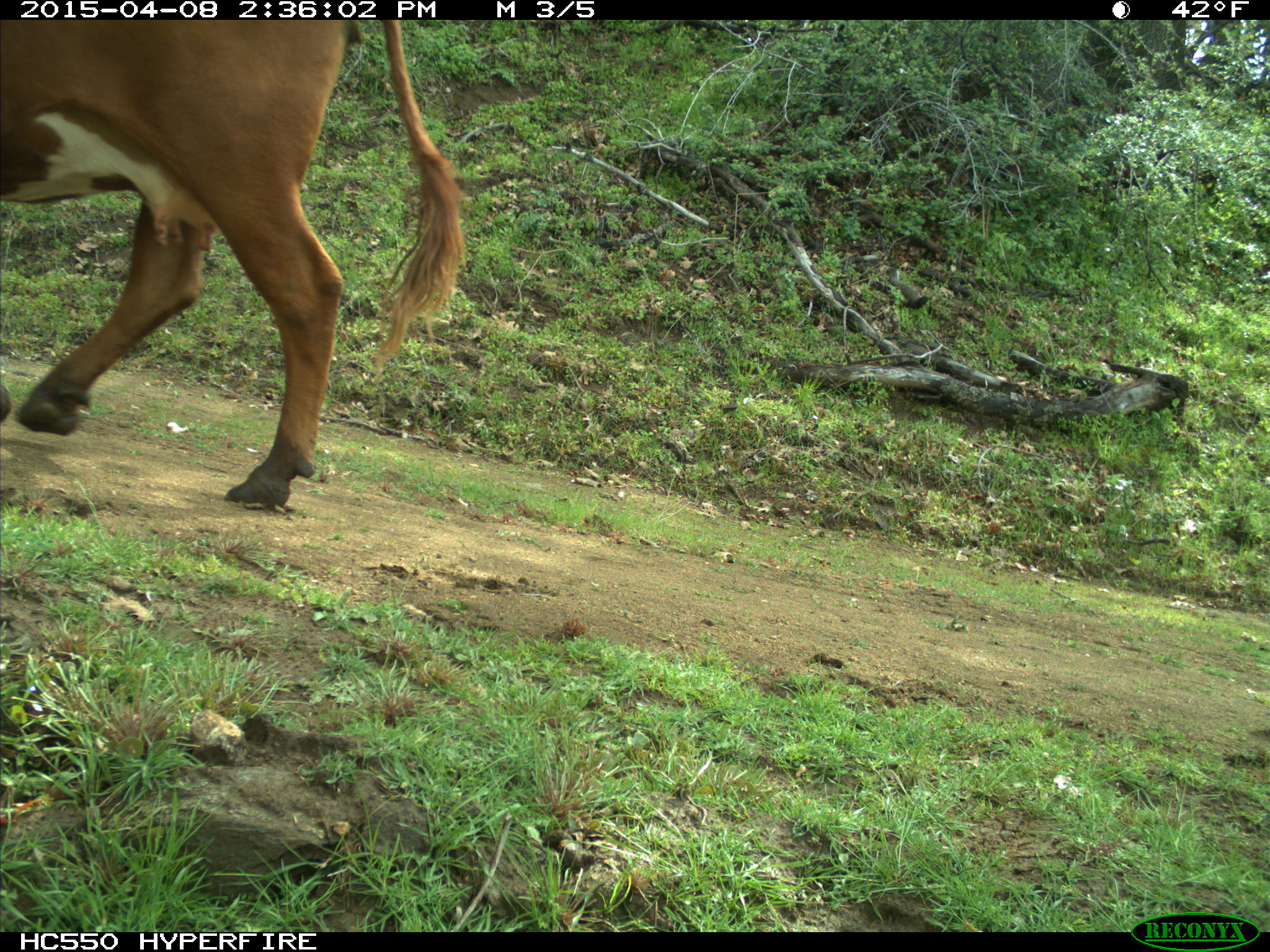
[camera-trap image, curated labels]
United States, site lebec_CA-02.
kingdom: Animalia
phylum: Chordata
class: Mammalia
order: Artiodactyla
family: Bovidae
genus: Bos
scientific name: Bos taurus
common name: domestic cow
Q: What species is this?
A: Bos taurus (domestic cow).